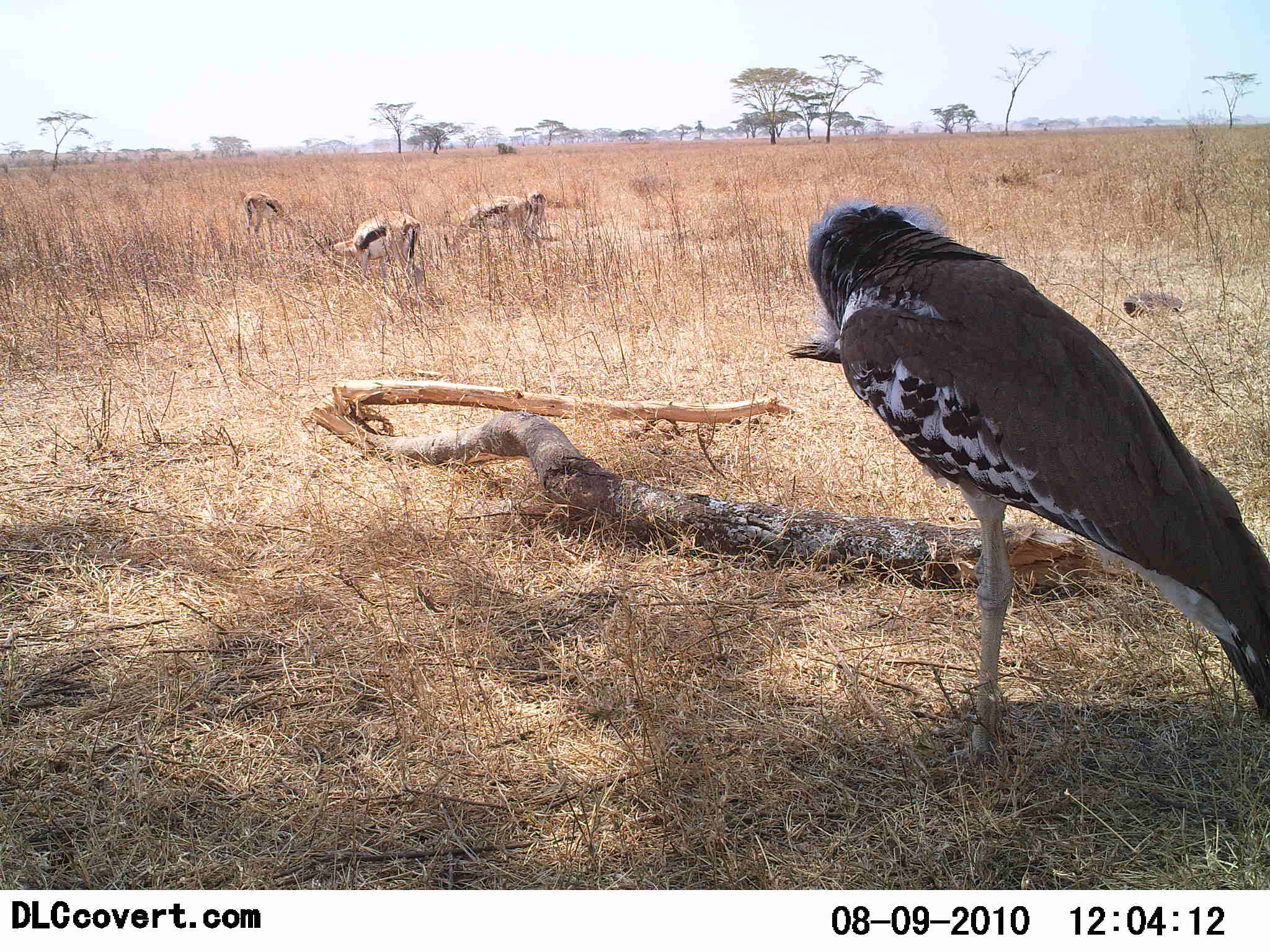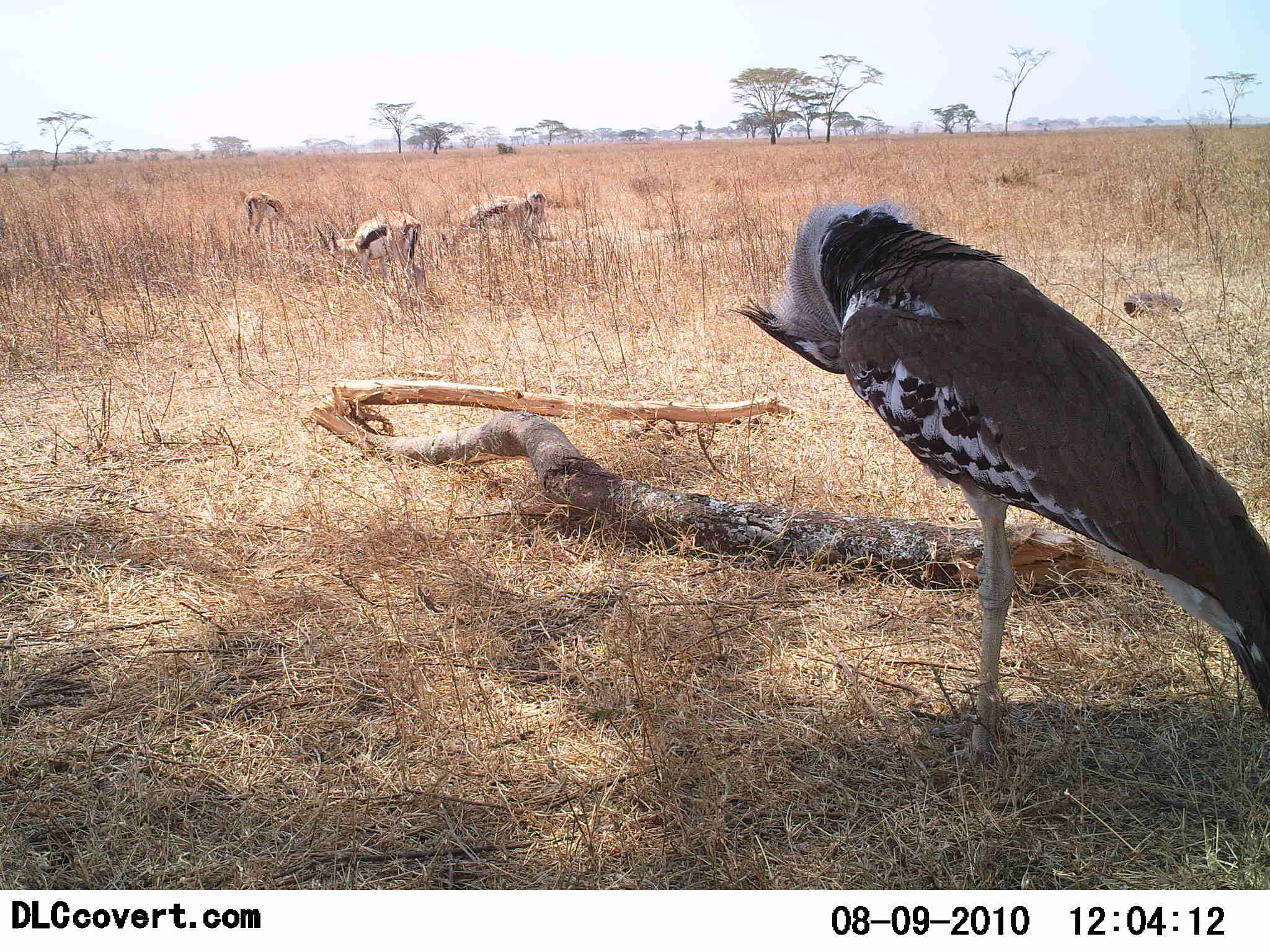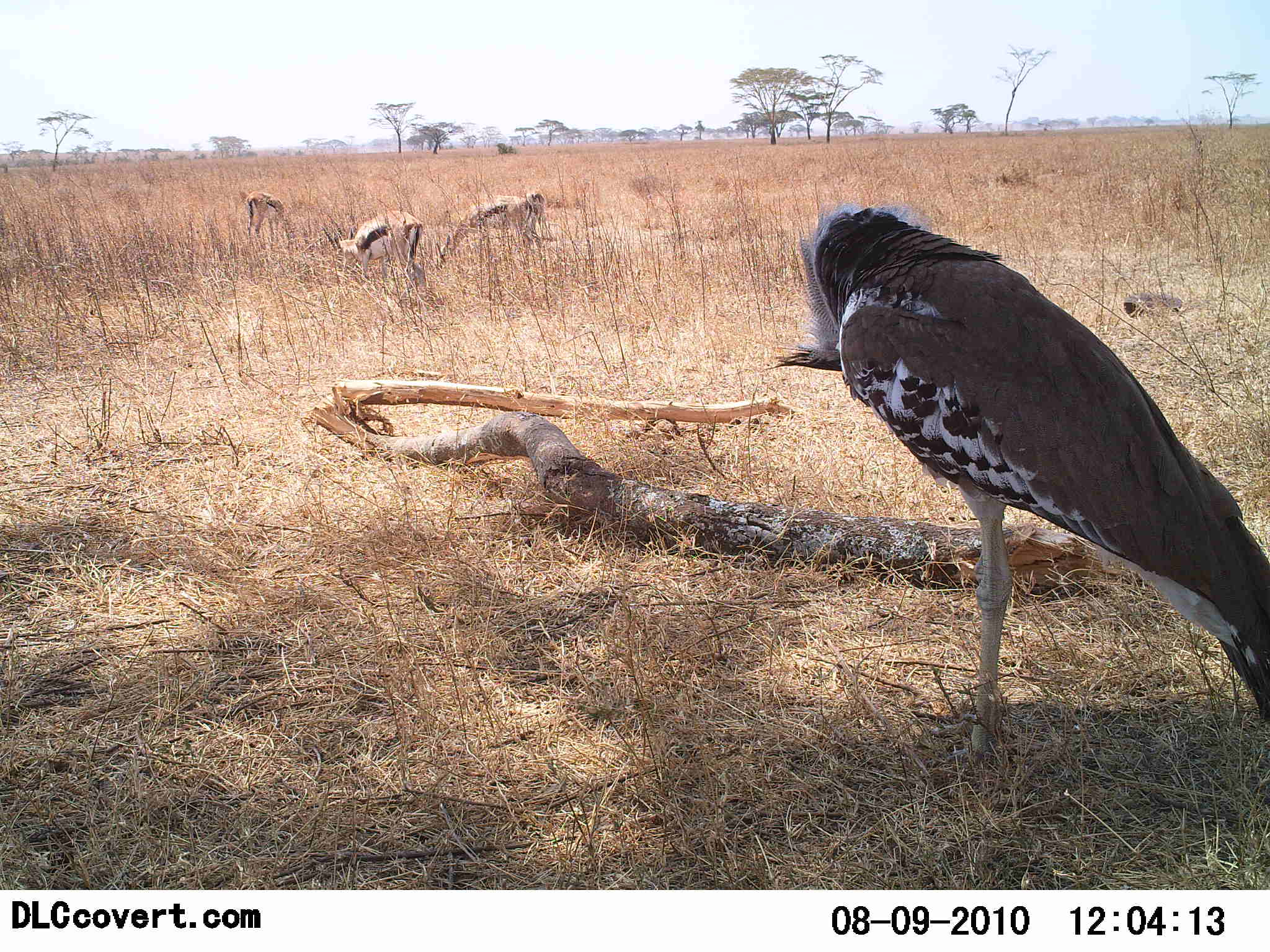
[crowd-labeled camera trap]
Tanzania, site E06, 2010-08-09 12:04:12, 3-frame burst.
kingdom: Animalia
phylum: Chordata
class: Mammalia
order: Artiodactyla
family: Bovidae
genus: Eudorcas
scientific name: Eudorcas thomsonii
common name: thomson's gazelle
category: gazellethomsons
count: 3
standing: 36%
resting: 0%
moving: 0%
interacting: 0%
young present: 0%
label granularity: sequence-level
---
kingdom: Animalia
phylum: Chordata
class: Aves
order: Otidiformes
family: Otididae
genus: Ardeotis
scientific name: Ardeotis kori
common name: kori bustard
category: koribustard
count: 1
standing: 70%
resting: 35%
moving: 20%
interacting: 0%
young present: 0%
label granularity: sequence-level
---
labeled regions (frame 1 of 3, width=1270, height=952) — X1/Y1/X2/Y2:
animal: 785/202/1270/761; 443/188/547/271; 328/209/422/295; 240/187/294/247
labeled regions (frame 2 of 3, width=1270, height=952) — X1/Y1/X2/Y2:
animal: 730/205/1269/764; 315/208/425/302; 435/187/548/264; 239/188/288/245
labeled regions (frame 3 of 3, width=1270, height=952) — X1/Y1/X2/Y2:
animal: 768/205/1269/764; 319/208/425/302; 435/192/548/264; 239/192/288/245